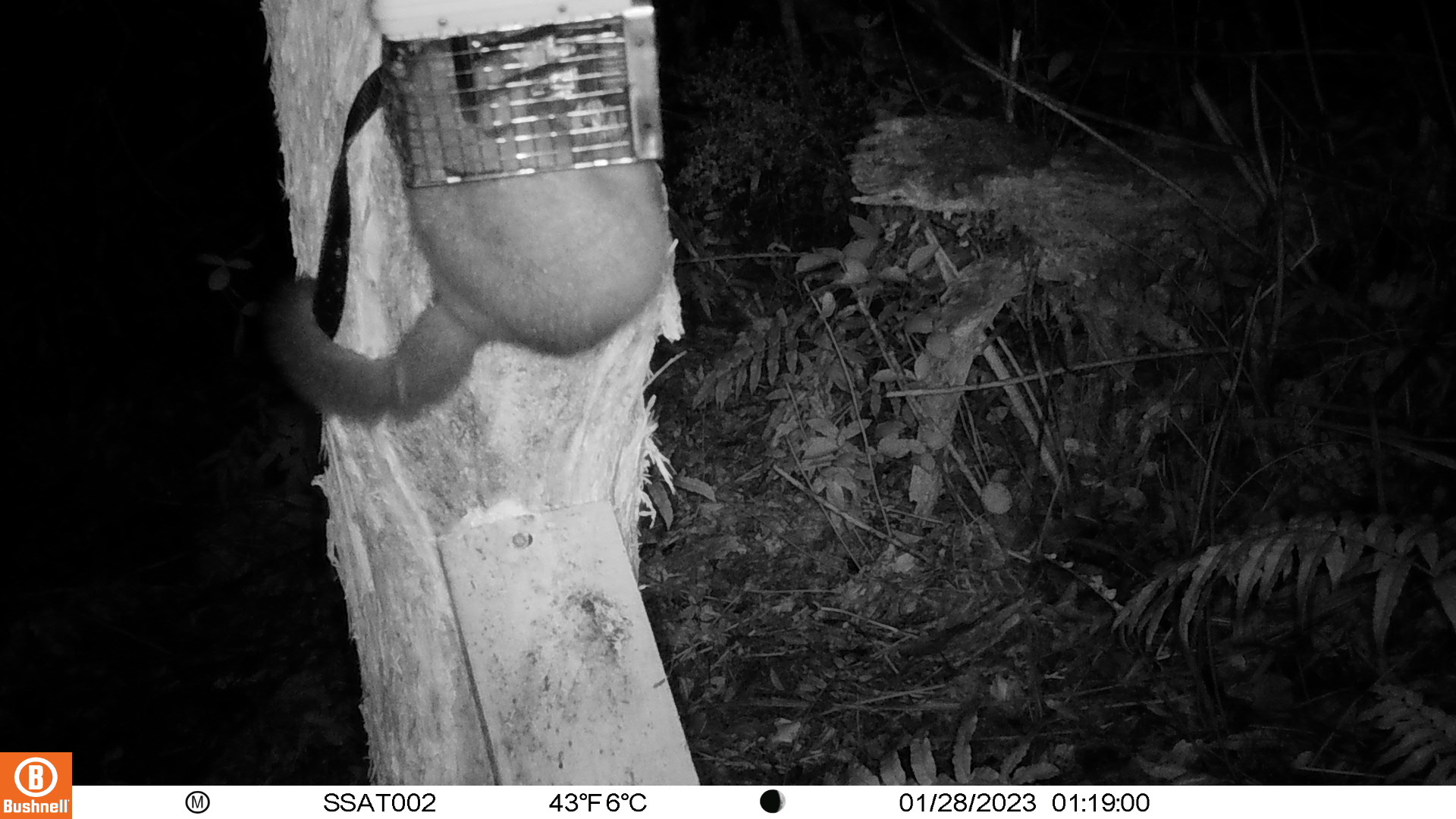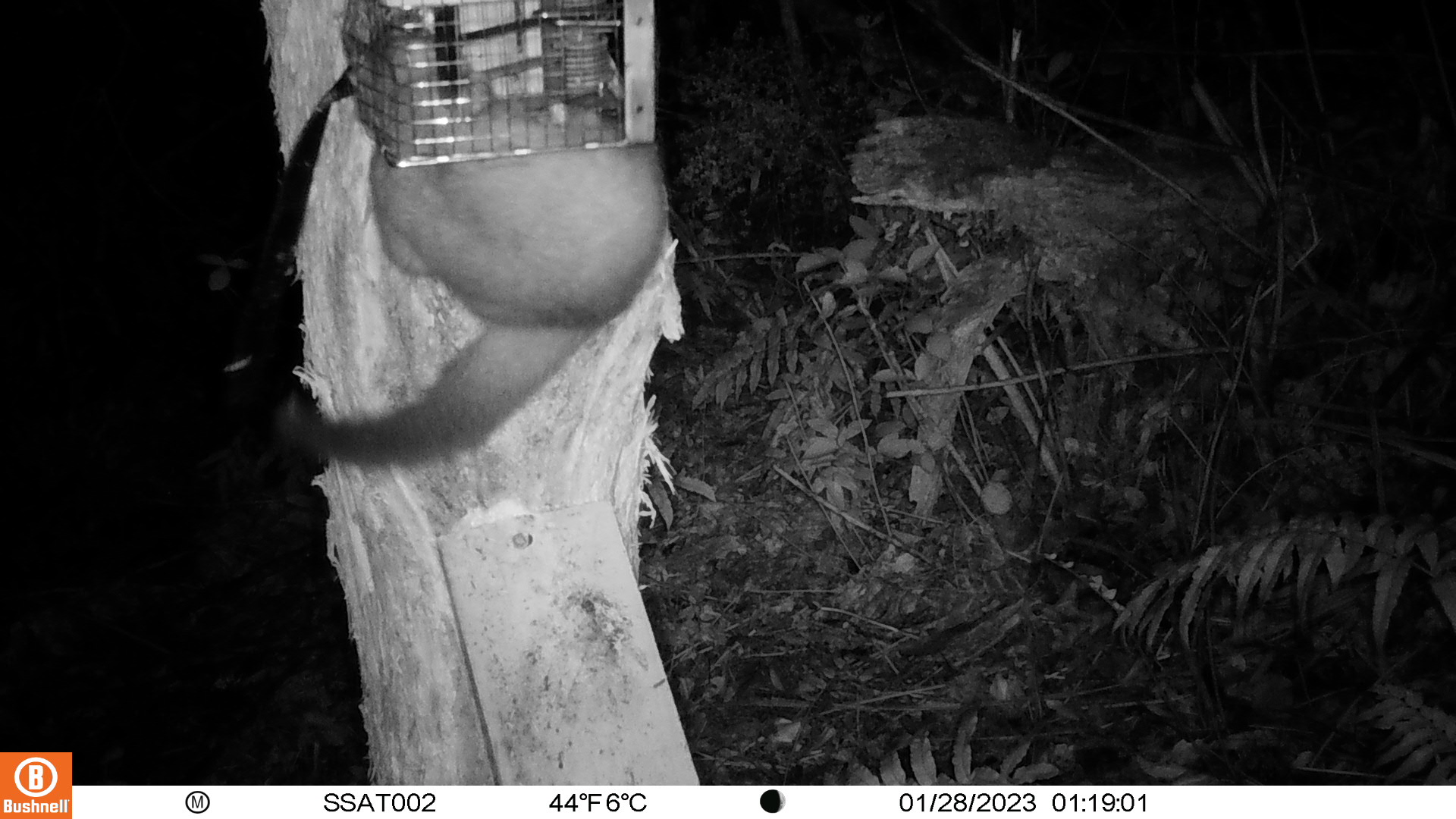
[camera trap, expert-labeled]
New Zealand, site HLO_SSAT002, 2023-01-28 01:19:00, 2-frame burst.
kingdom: Animalia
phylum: Chordata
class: Mammalia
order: Diprotodontia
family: Phalangeridae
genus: Trichosurus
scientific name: Trichosurus vulpecula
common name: common brushtail possum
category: possum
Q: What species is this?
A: Possum (common brushtail possum) (Trichosurus vulpecula).